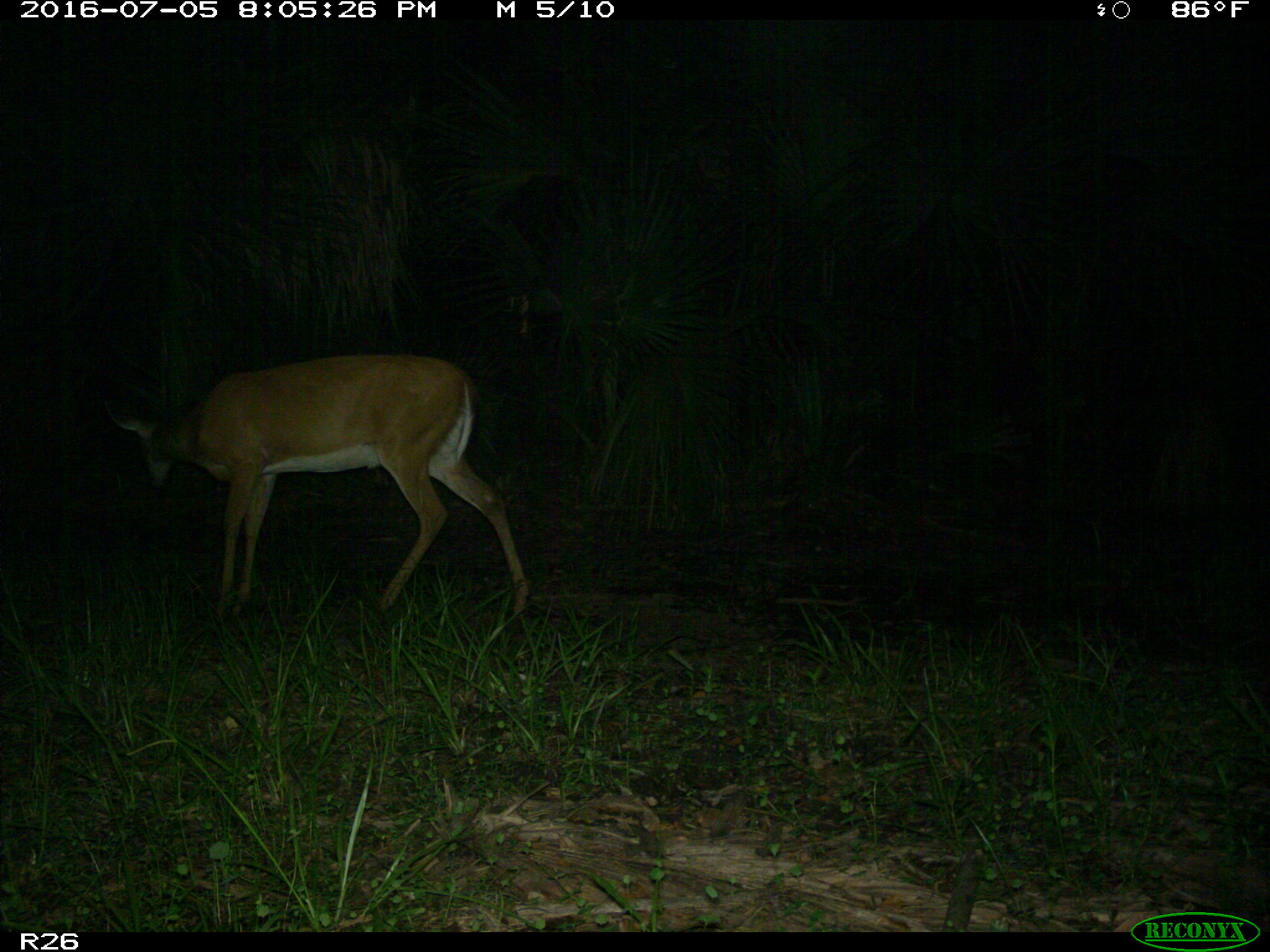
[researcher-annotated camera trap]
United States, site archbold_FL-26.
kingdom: Animalia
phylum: Chordata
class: Mammalia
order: Artiodactyla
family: Cervidae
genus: Odocoileus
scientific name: Odocoileus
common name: deer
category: unidentified deer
Unidentified deer (deer) (Odocoileus).